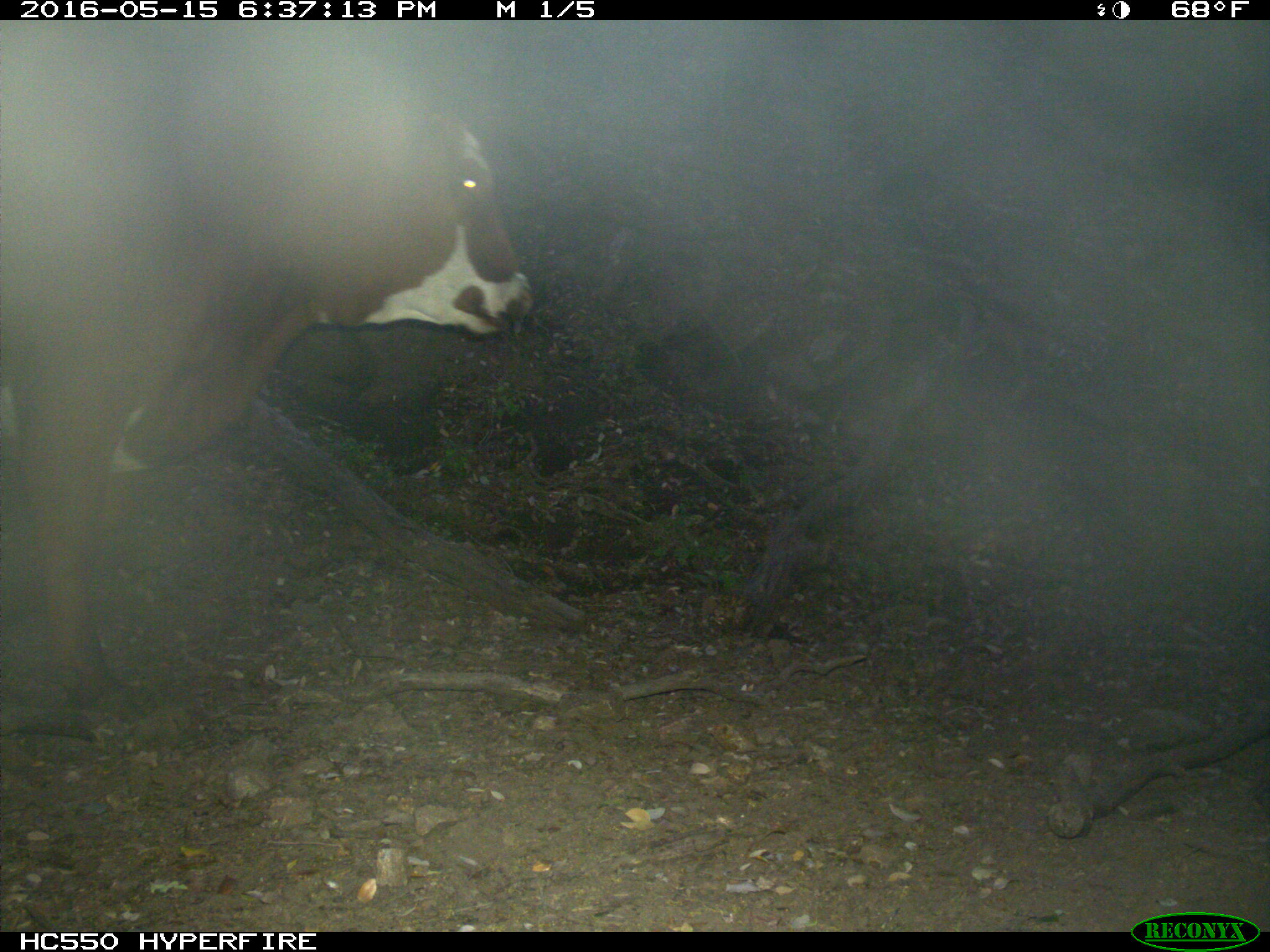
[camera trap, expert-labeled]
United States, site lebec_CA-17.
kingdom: Animalia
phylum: Chordata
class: Mammalia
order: Artiodactyla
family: Bovidae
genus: Bos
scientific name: Bos taurus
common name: domestic cow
Bos taurus (domestic cow).